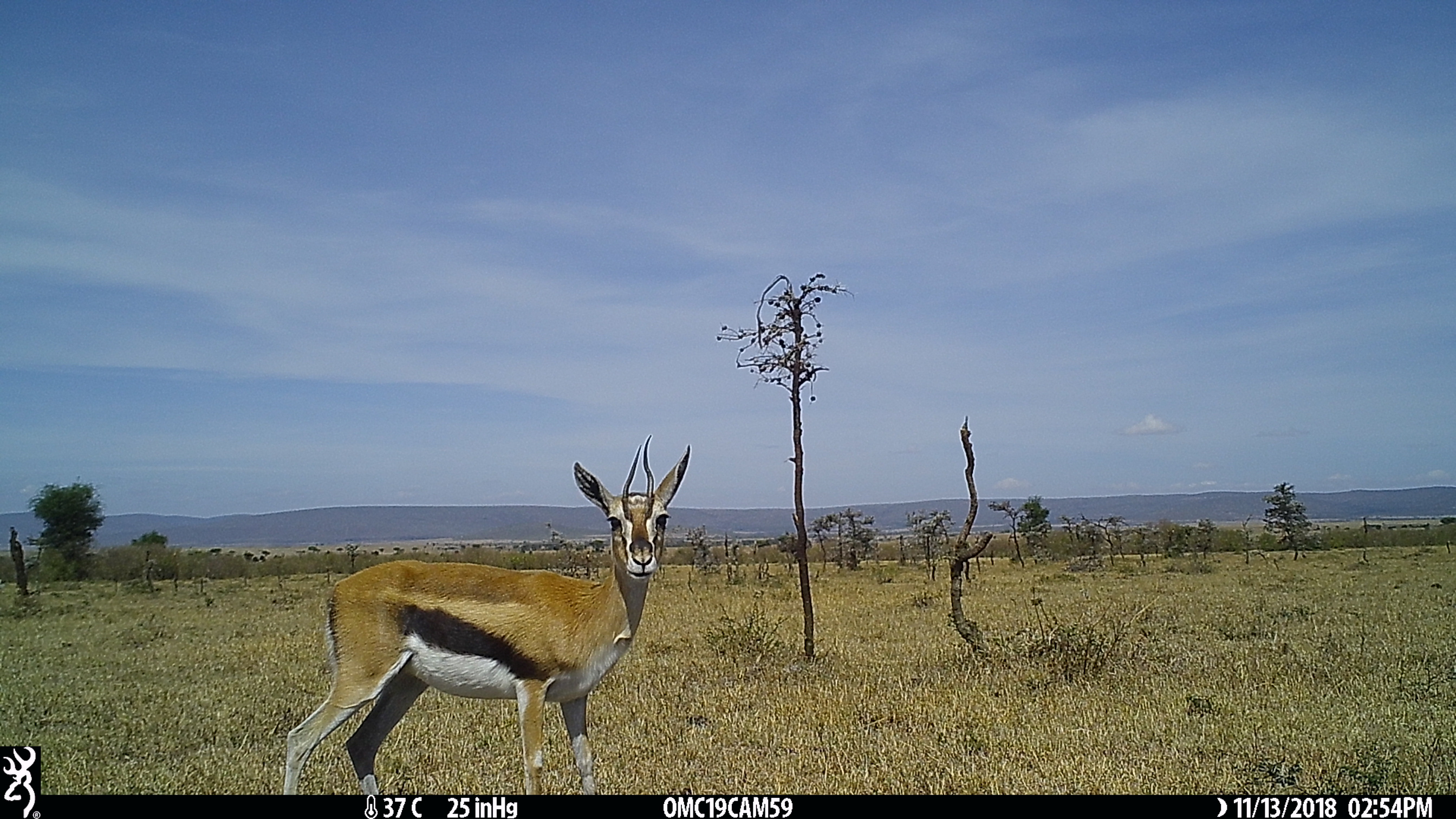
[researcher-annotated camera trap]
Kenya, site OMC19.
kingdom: Animalia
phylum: Chordata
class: Mammalia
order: Artiodactyla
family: Bovidae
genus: Eudorcas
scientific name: Eudorcas thomsonii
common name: thomon's gazelle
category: gazelle thomsons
Gazelle thomsons (thomon's gazelle) (Eudorcas thomsonii).